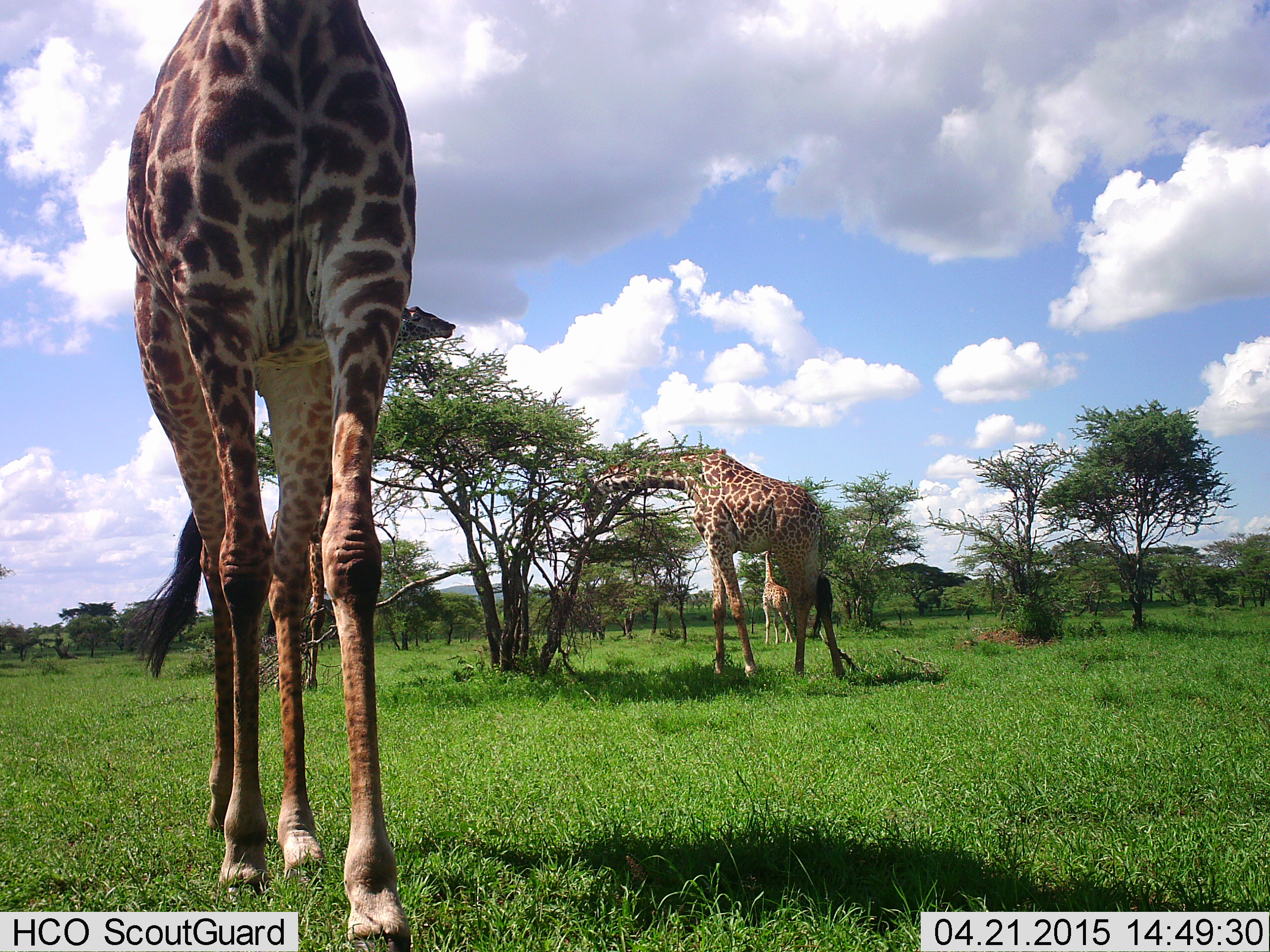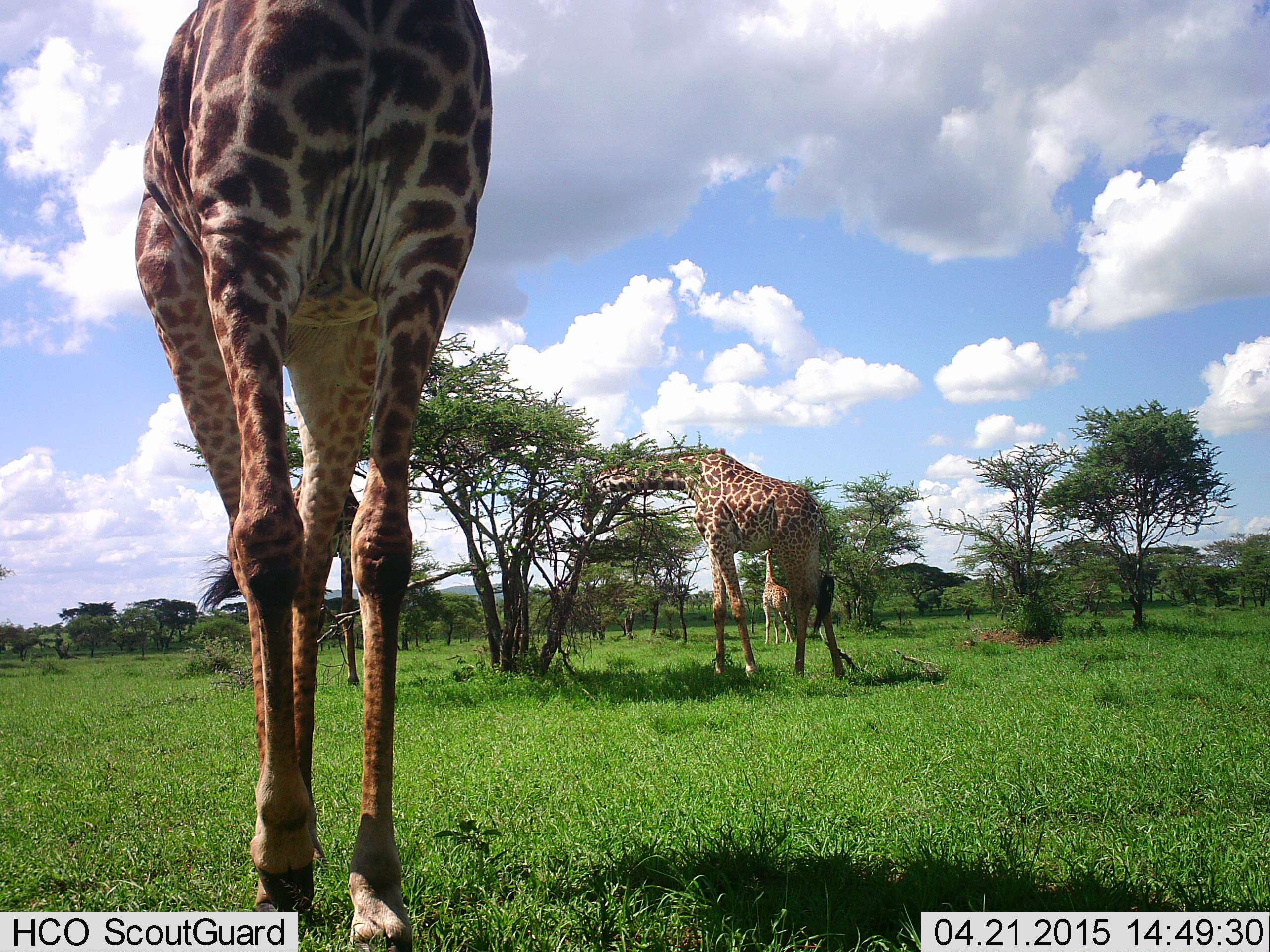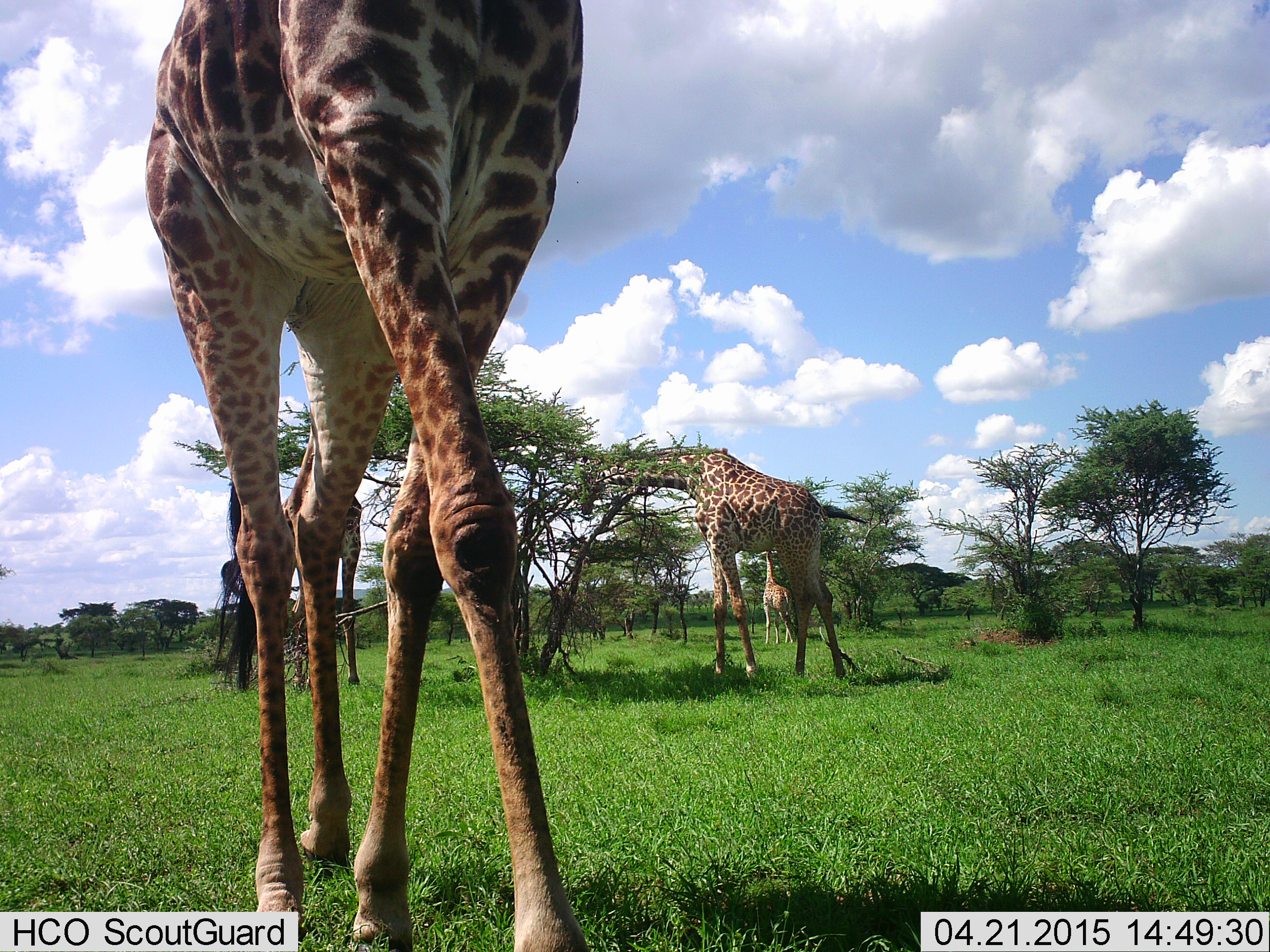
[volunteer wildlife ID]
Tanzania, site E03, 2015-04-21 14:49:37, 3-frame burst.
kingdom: Animalia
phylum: Chordata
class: Mammalia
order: Artiodactyla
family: Giraffidae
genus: Giraffa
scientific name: Giraffa camelopardalis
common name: giraffe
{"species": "giraffe (Giraffa camelopardalis)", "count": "3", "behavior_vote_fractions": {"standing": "30%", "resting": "10%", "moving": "70%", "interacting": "0%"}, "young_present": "0%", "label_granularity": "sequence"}